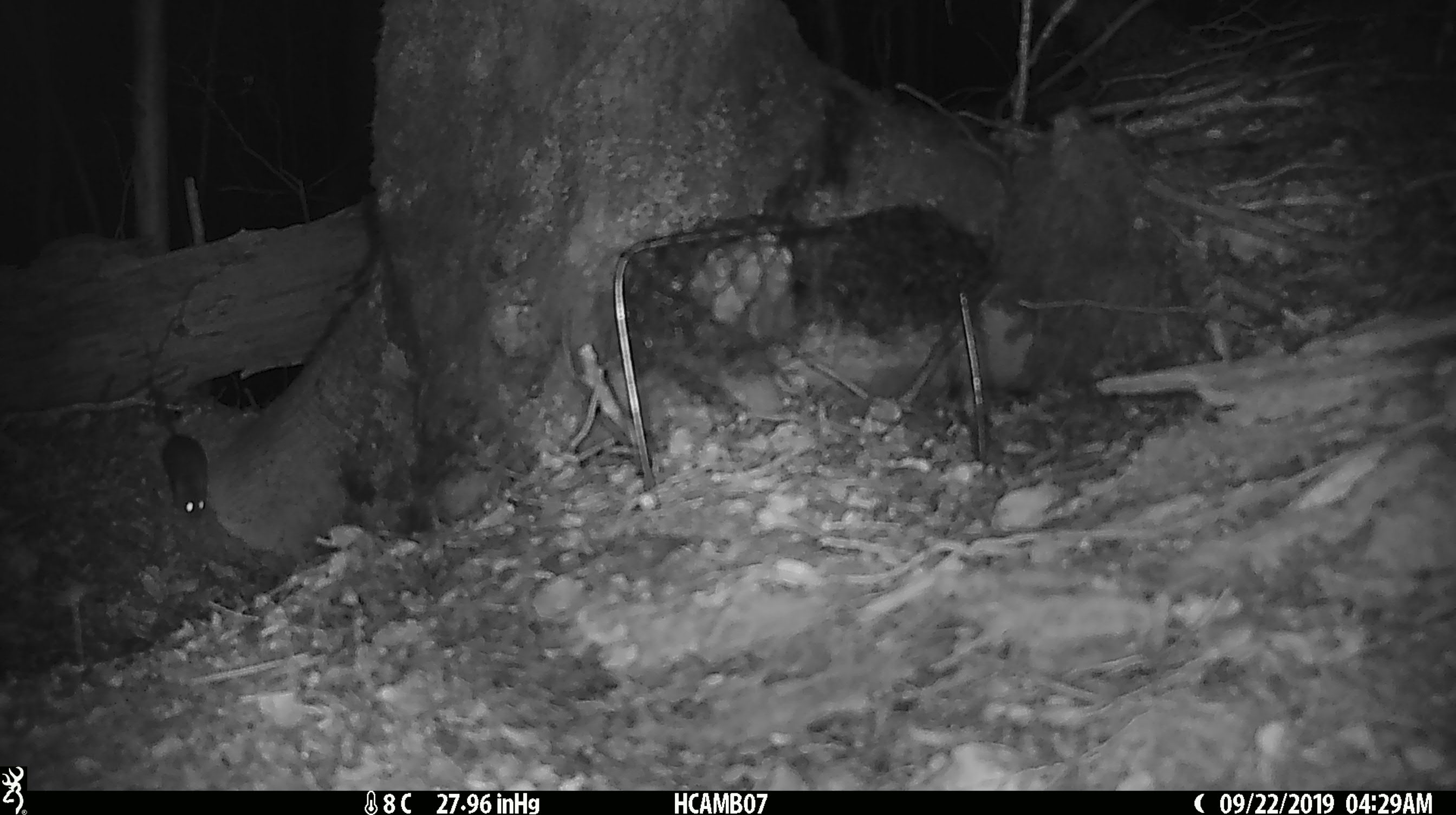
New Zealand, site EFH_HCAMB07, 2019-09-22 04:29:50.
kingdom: Animalia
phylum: Chordata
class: Mammalia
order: Rodentia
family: Muridae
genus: Mus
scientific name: Mus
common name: mouse